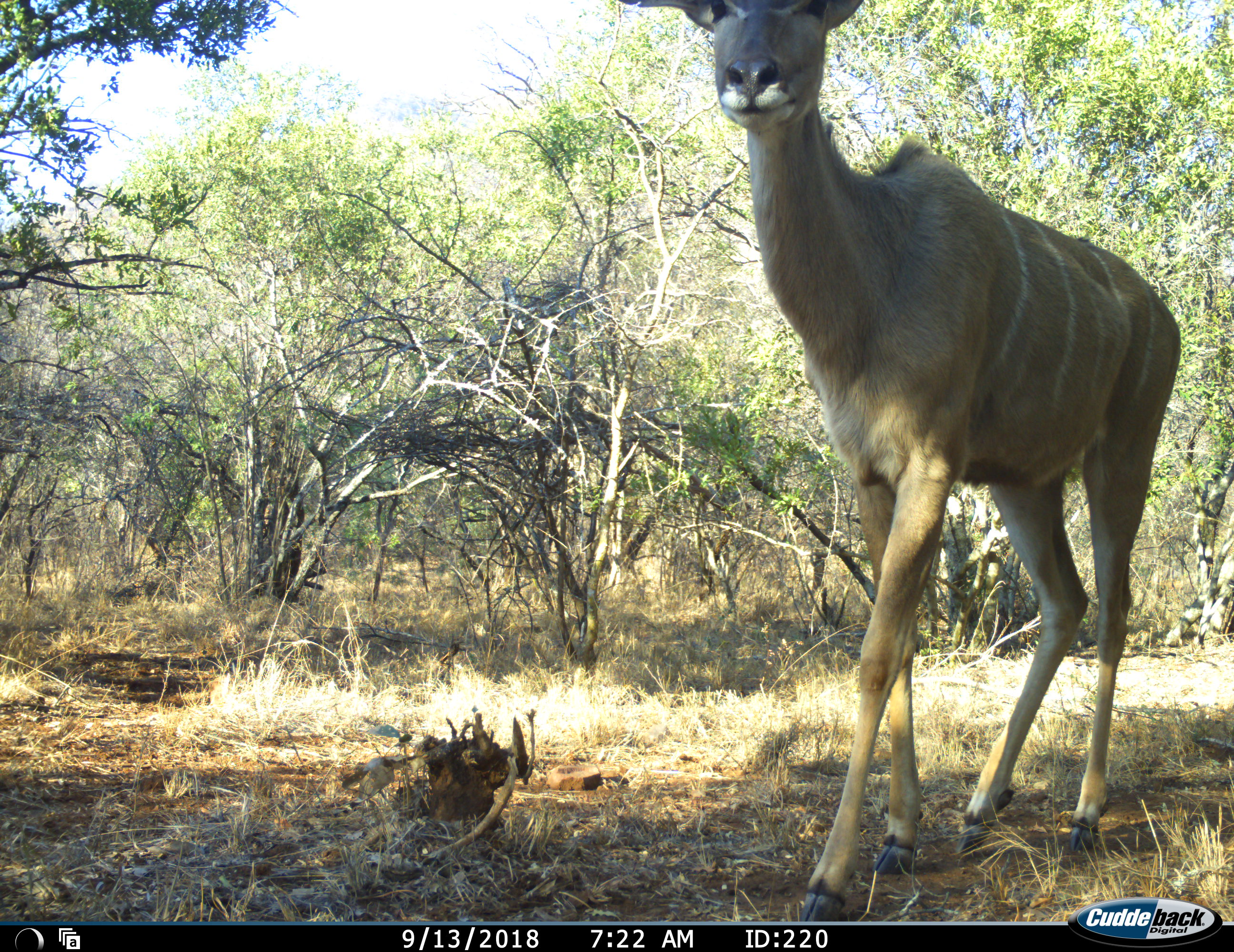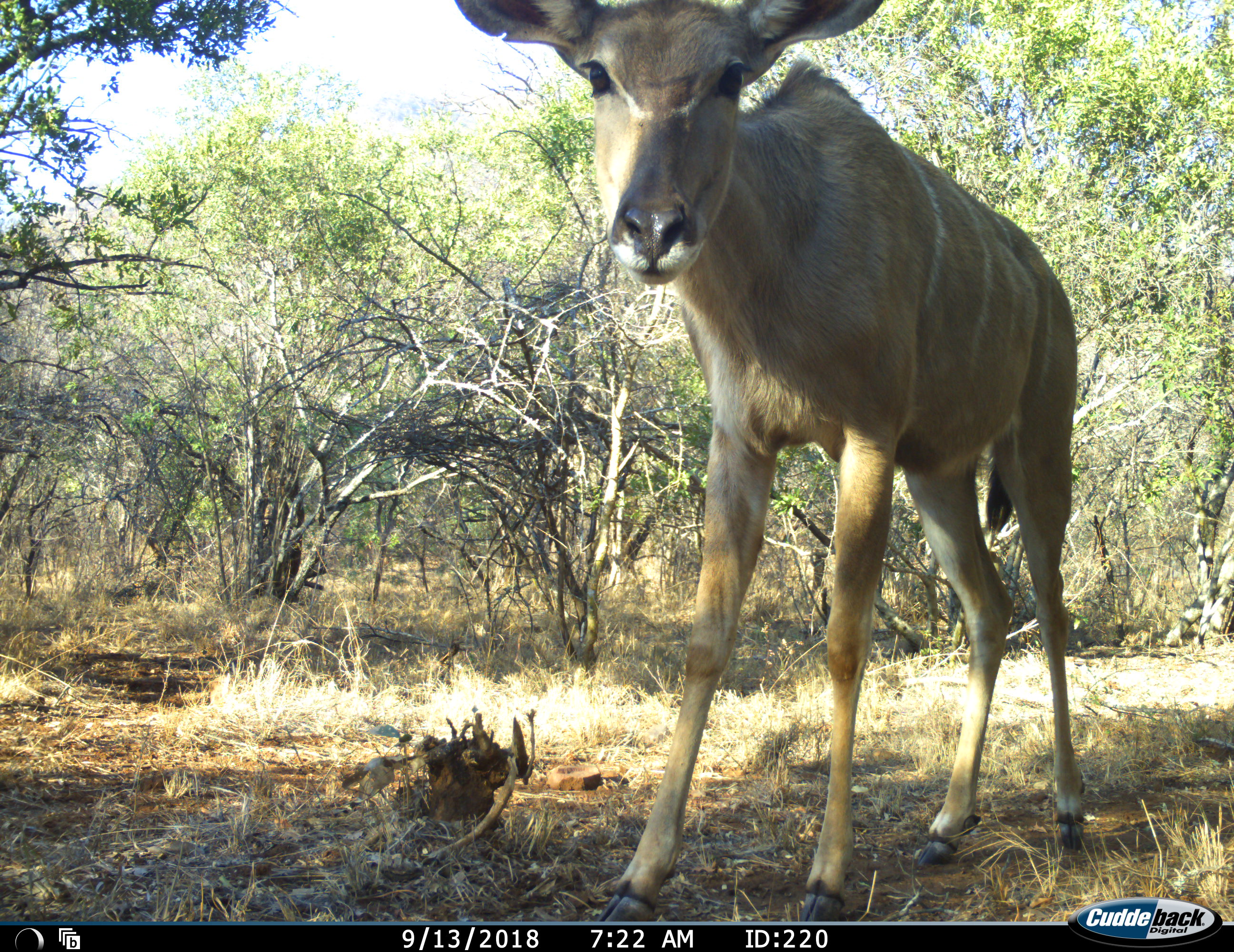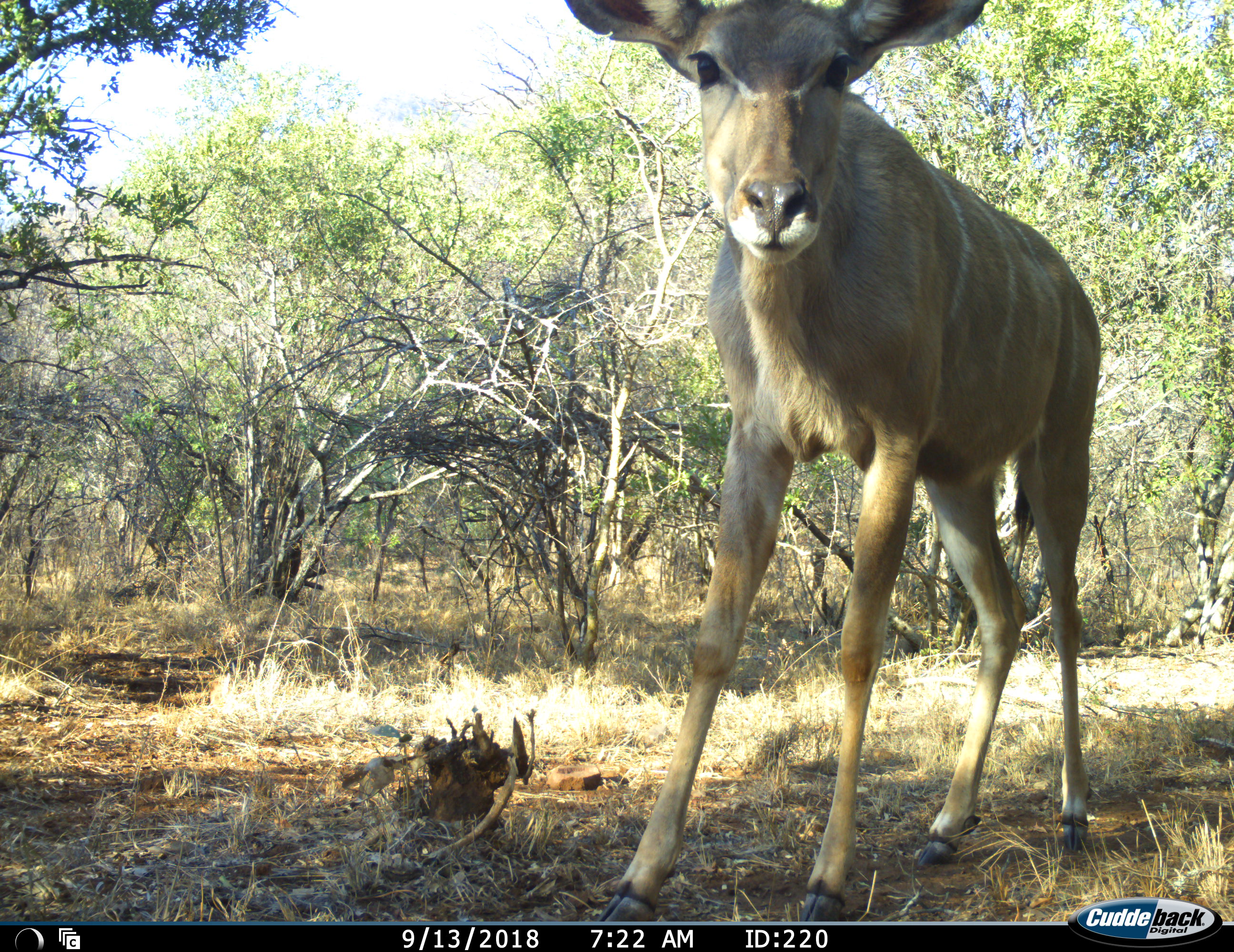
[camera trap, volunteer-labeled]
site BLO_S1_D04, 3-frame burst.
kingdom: Animalia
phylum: Chordata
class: Mammalia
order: Artiodactyla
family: Bovidae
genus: Tragelaphus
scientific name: Tragelaphus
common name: kudu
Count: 1.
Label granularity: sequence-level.